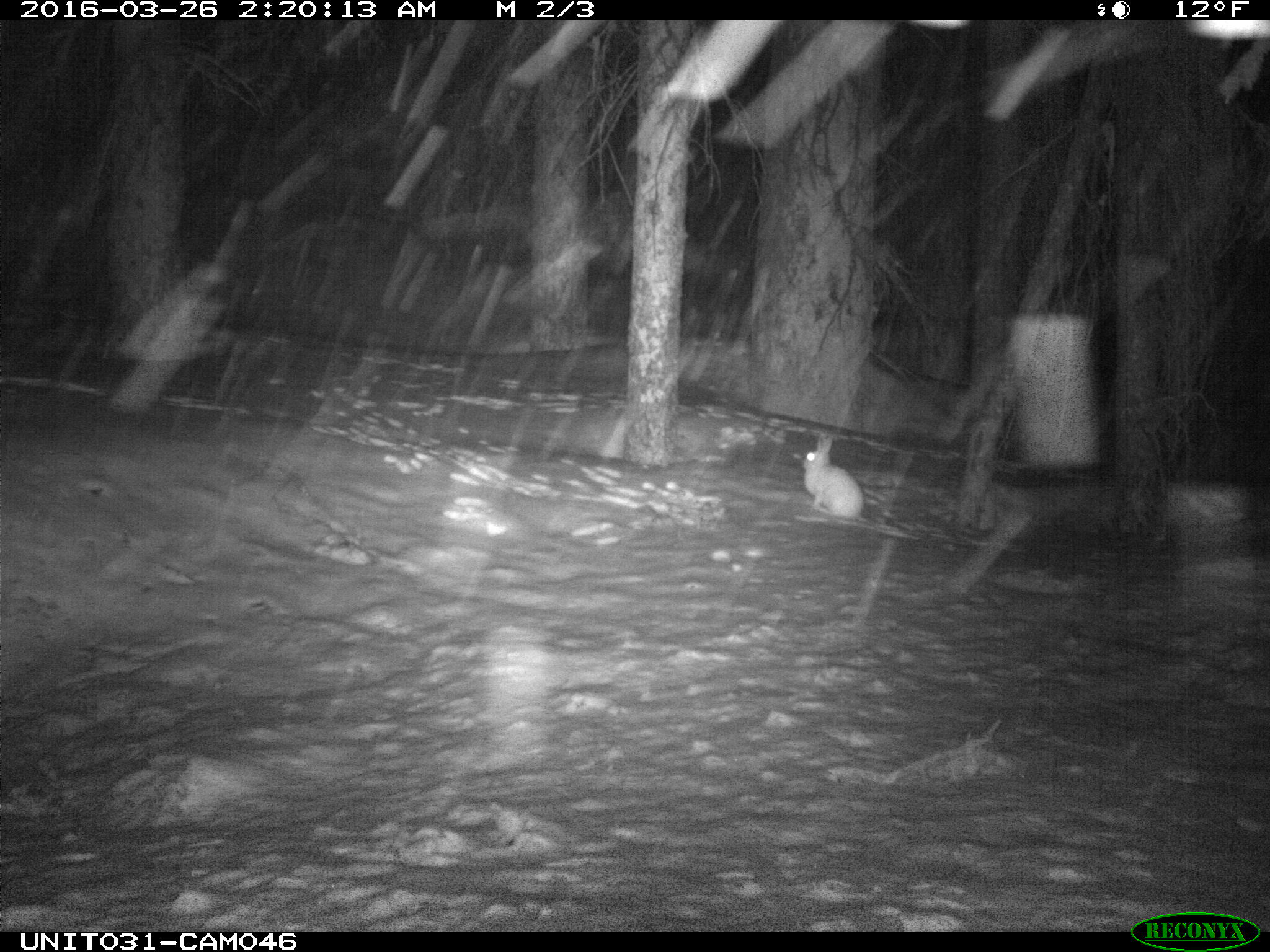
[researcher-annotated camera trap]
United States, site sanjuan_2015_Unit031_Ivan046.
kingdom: Animalia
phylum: Chordata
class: Mammalia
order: Lagomorpha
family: Leporidae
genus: Lepus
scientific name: Lepus americanus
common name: snowshoe hare